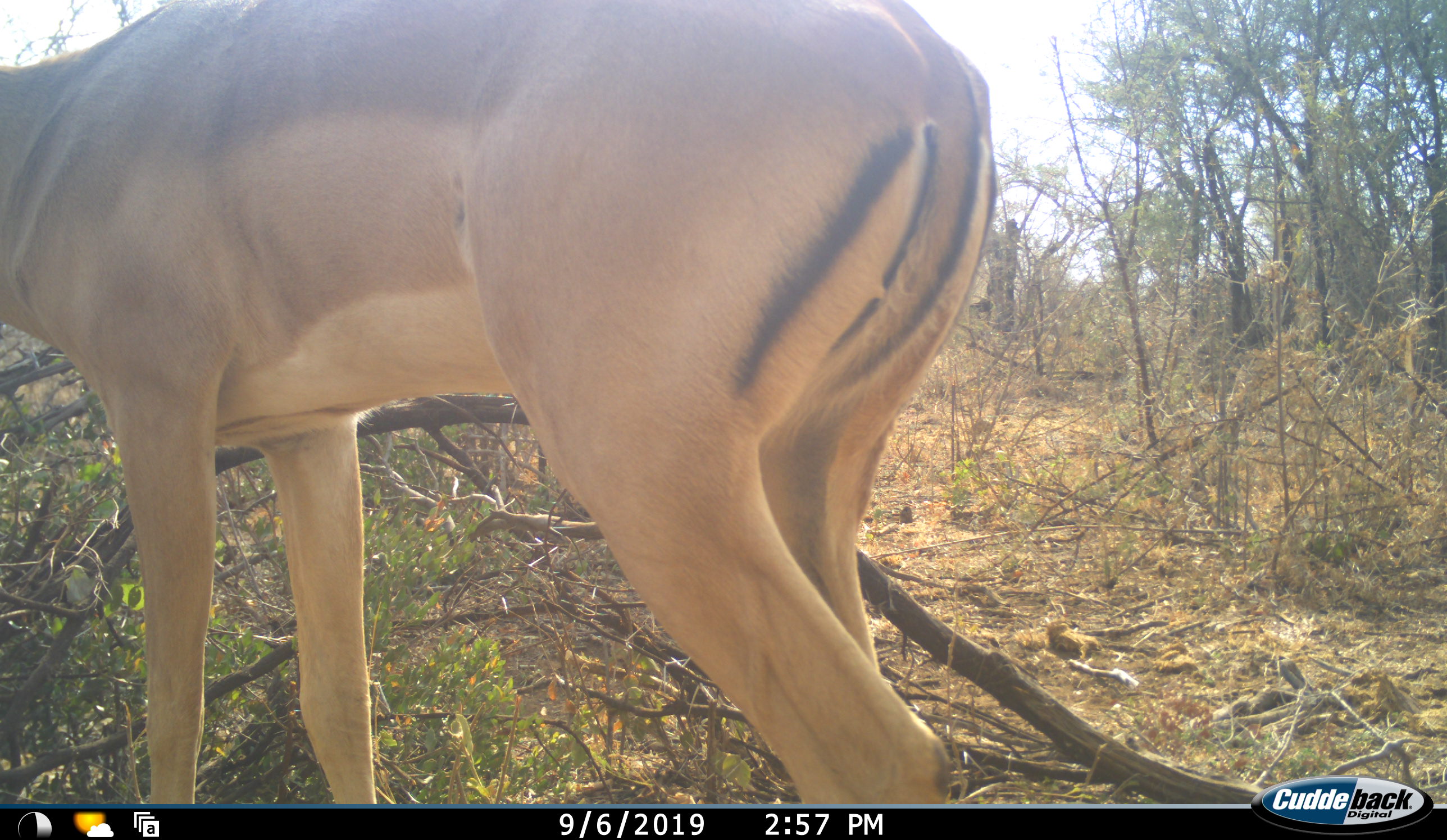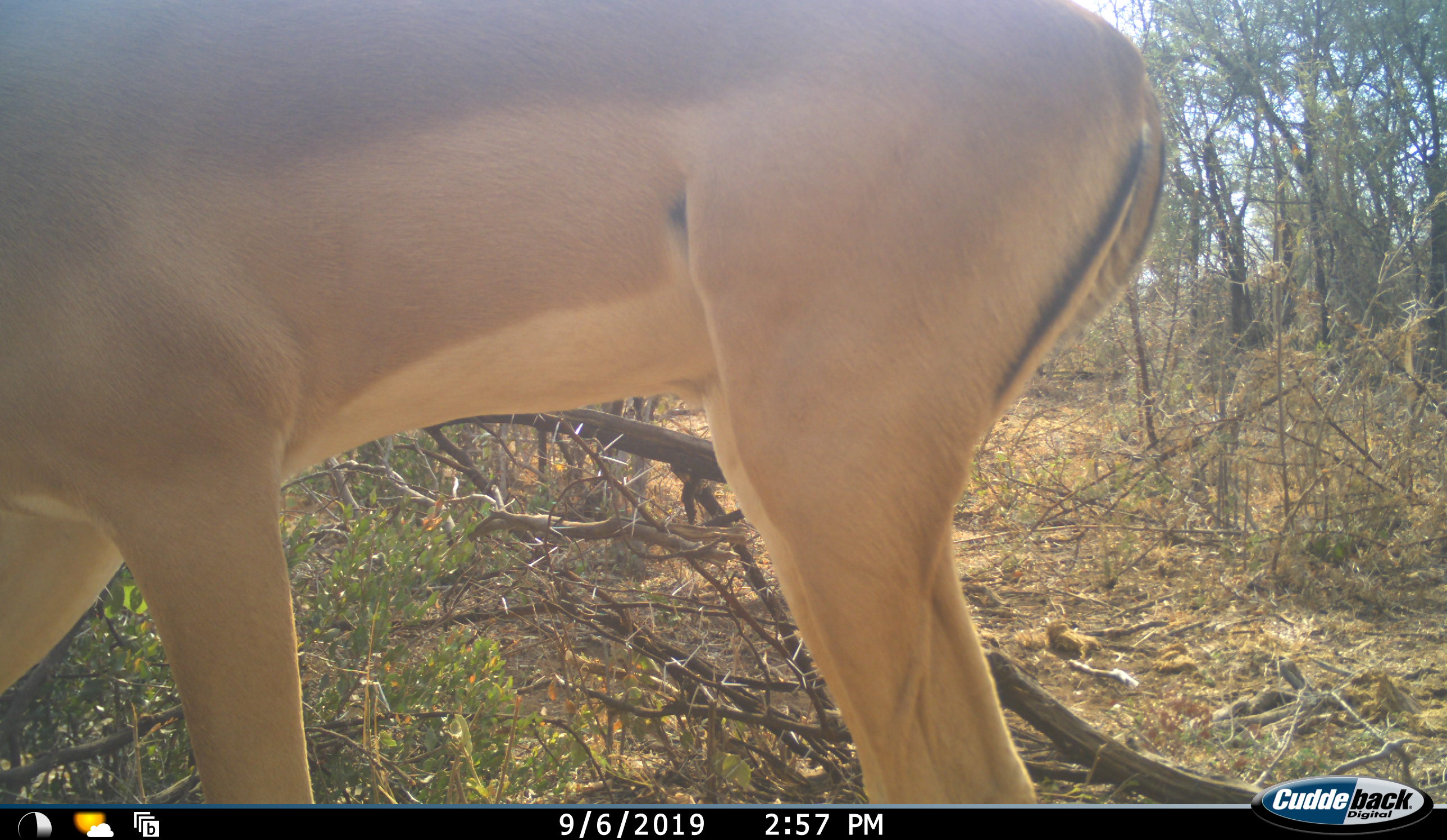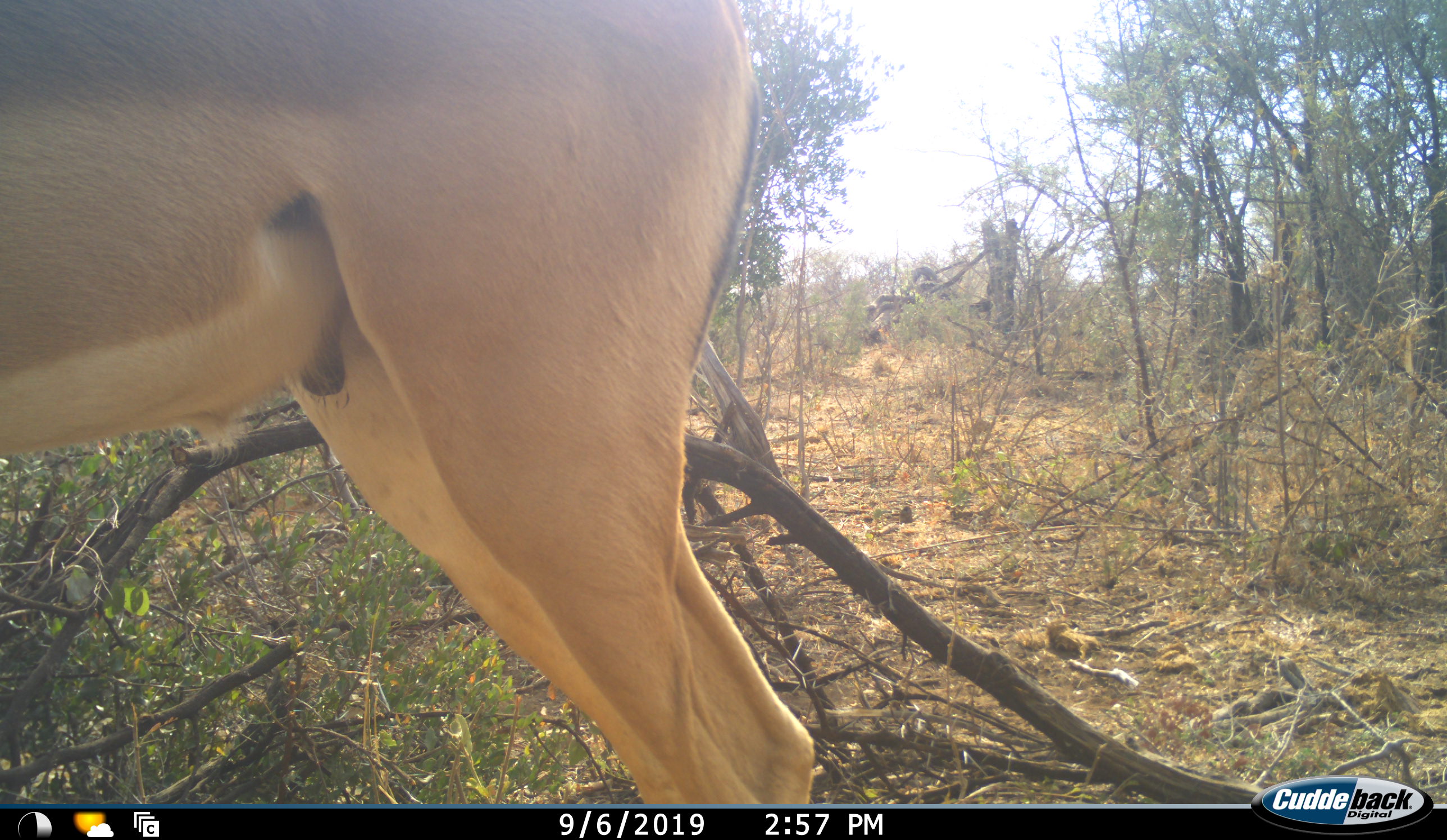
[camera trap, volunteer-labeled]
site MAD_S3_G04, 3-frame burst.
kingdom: Animalia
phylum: Chordata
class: Mammalia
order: Artiodactyla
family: Bovidae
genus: Aepyceros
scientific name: Aepyceros melampus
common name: impala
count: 1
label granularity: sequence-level